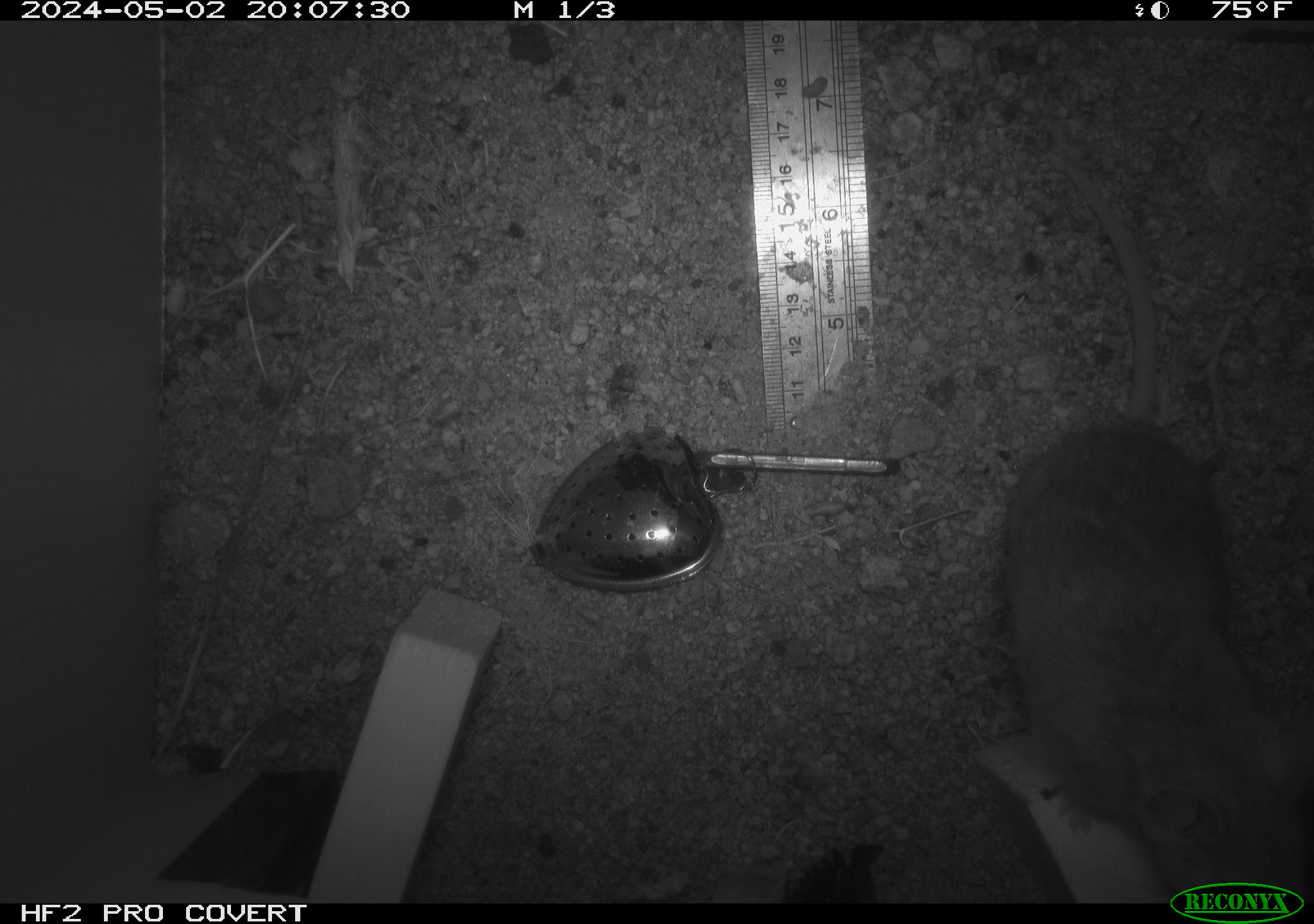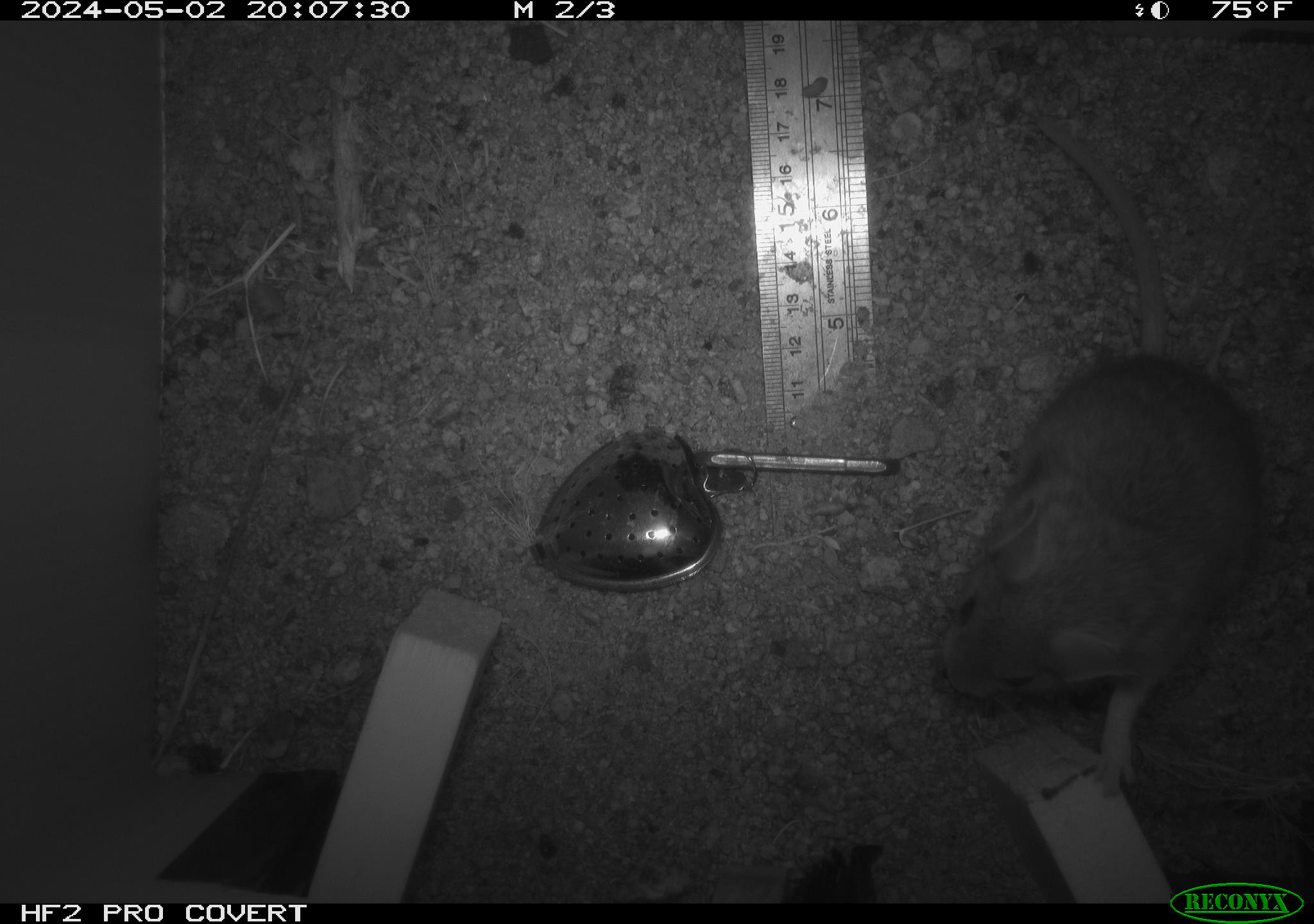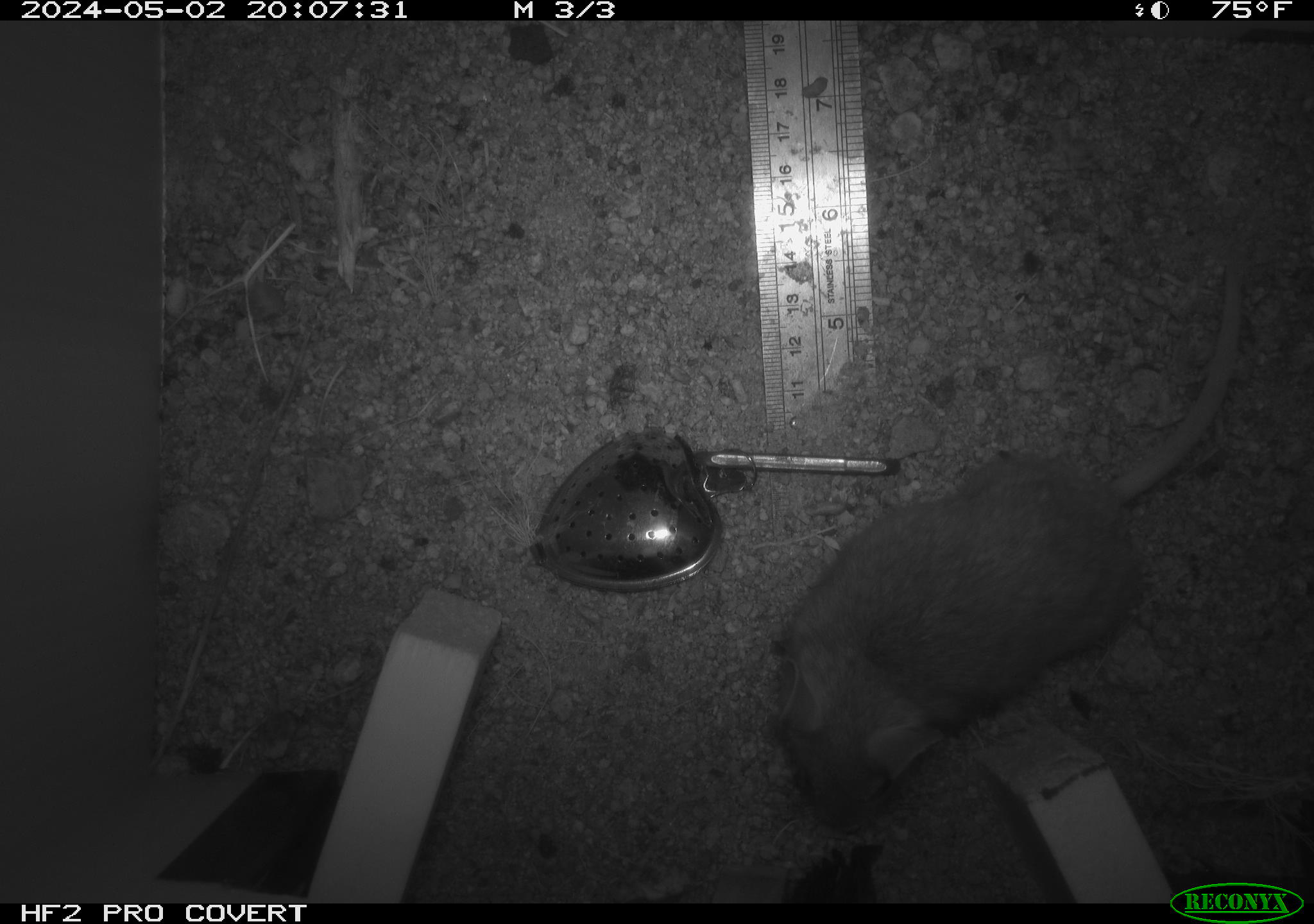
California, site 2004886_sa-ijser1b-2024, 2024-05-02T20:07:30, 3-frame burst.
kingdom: Animalia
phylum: Chordata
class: Mammalia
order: Rodentia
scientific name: Rodentia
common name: woodrat or rat or mouse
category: woodrat or rat or mouse species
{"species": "woodrat or rat or mouse species (woodrat or rat or mouse) (Rodentia)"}